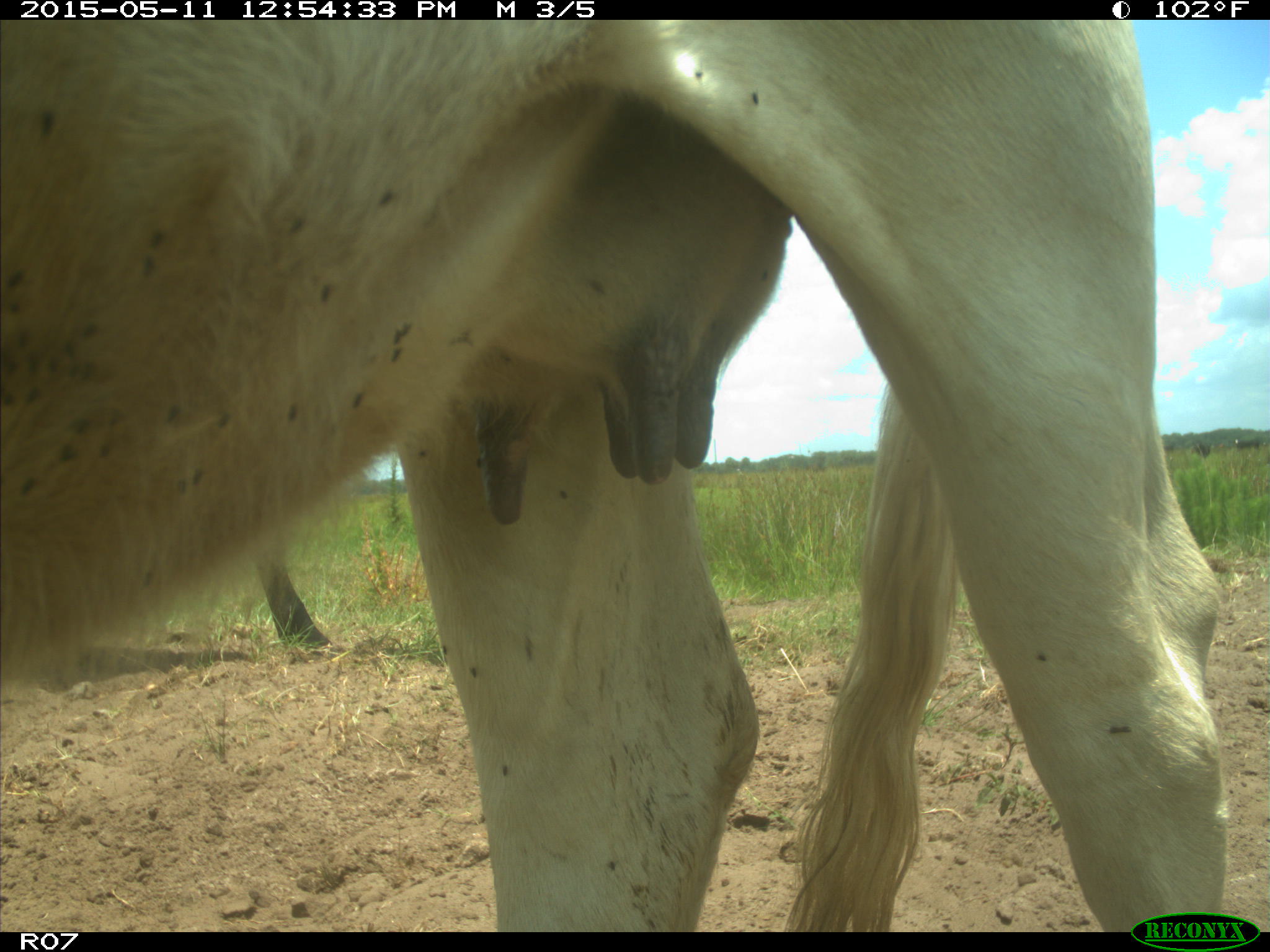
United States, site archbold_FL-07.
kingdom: Animalia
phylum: Chordata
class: Mammalia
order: Artiodactyla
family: Bovidae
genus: Bos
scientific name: Bos taurus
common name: domestic cow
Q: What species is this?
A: Bos taurus (domestic cow).